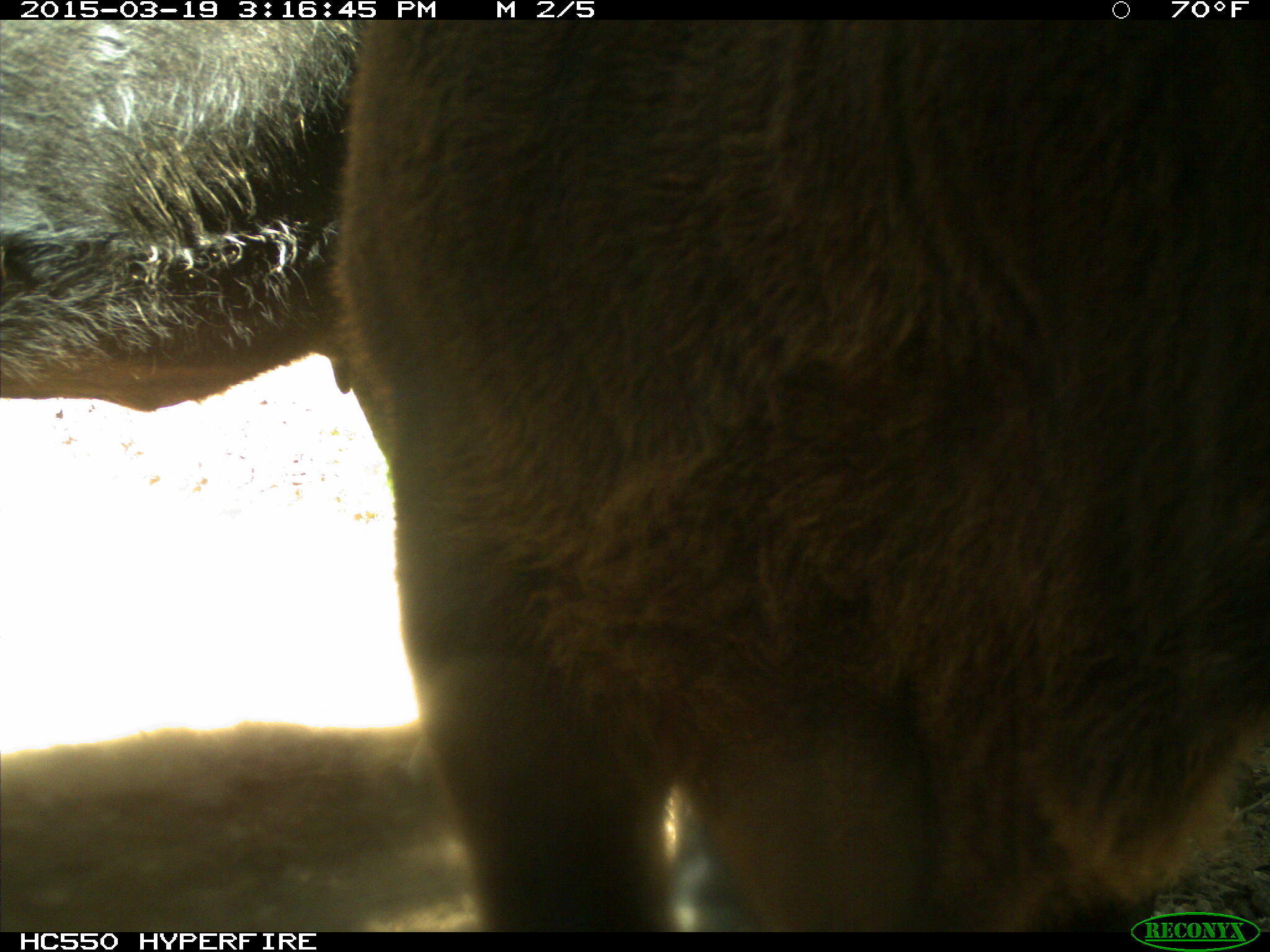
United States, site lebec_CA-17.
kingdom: Animalia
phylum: Chordata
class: Mammalia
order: Artiodactyla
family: Bovidae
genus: Bos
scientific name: Bos taurus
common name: domestic cow